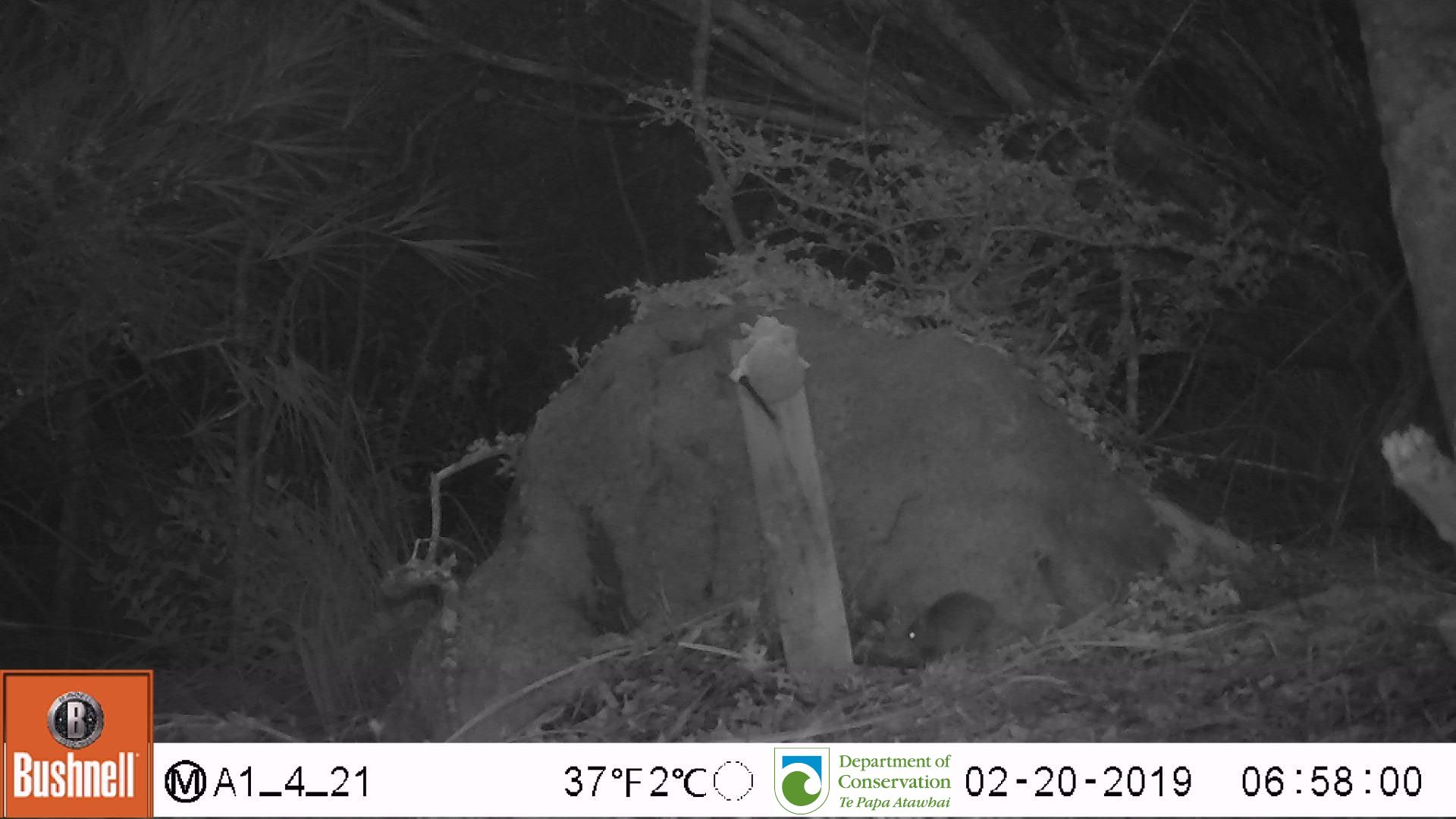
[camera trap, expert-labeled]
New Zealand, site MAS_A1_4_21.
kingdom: Animalia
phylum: Chordata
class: Mammalia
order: Rodentia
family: Muridae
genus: Mus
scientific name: Mus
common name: mouse